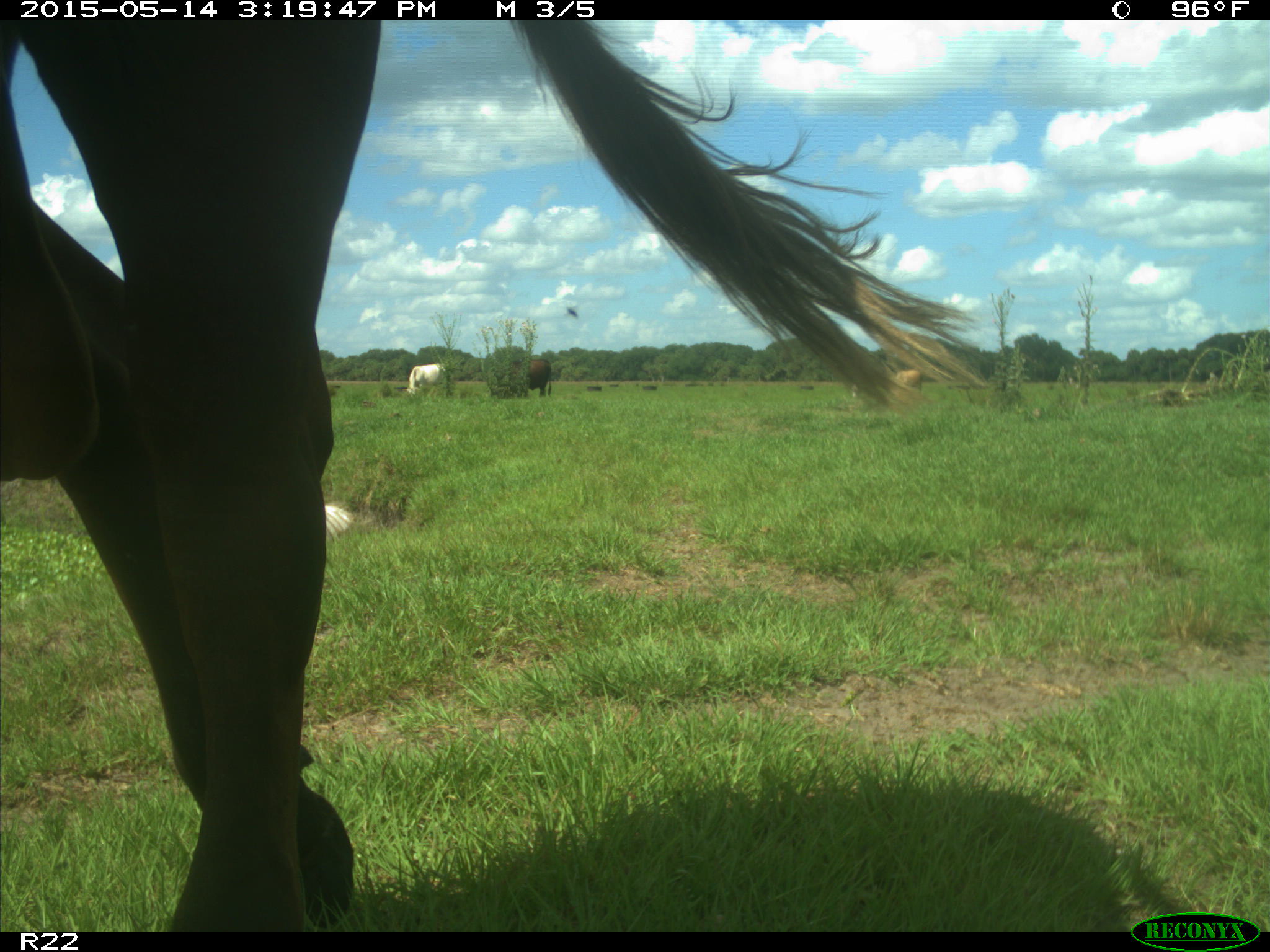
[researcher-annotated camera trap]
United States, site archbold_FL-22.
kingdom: Animalia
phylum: Chordata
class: Mammalia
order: Artiodactyla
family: Bovidae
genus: Bos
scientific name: Bos taurus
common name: domestic cow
Bos taurus (domestic cow).